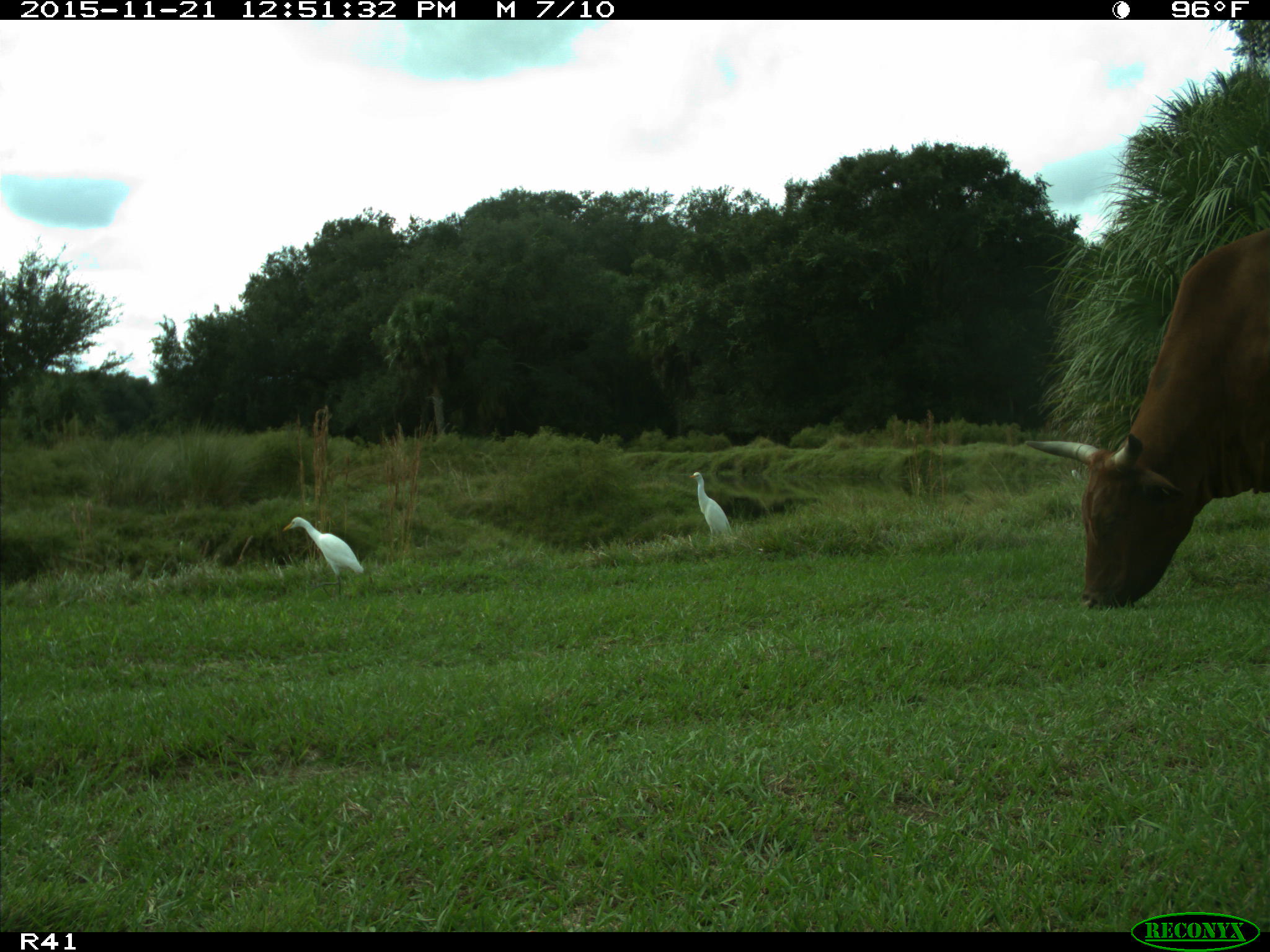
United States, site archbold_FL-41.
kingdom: Animalia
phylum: Chordata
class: Mammalia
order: Artiodactyla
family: Bovidae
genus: Bos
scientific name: Bos taurus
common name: domestic cow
Bos taurus (domestic cow).